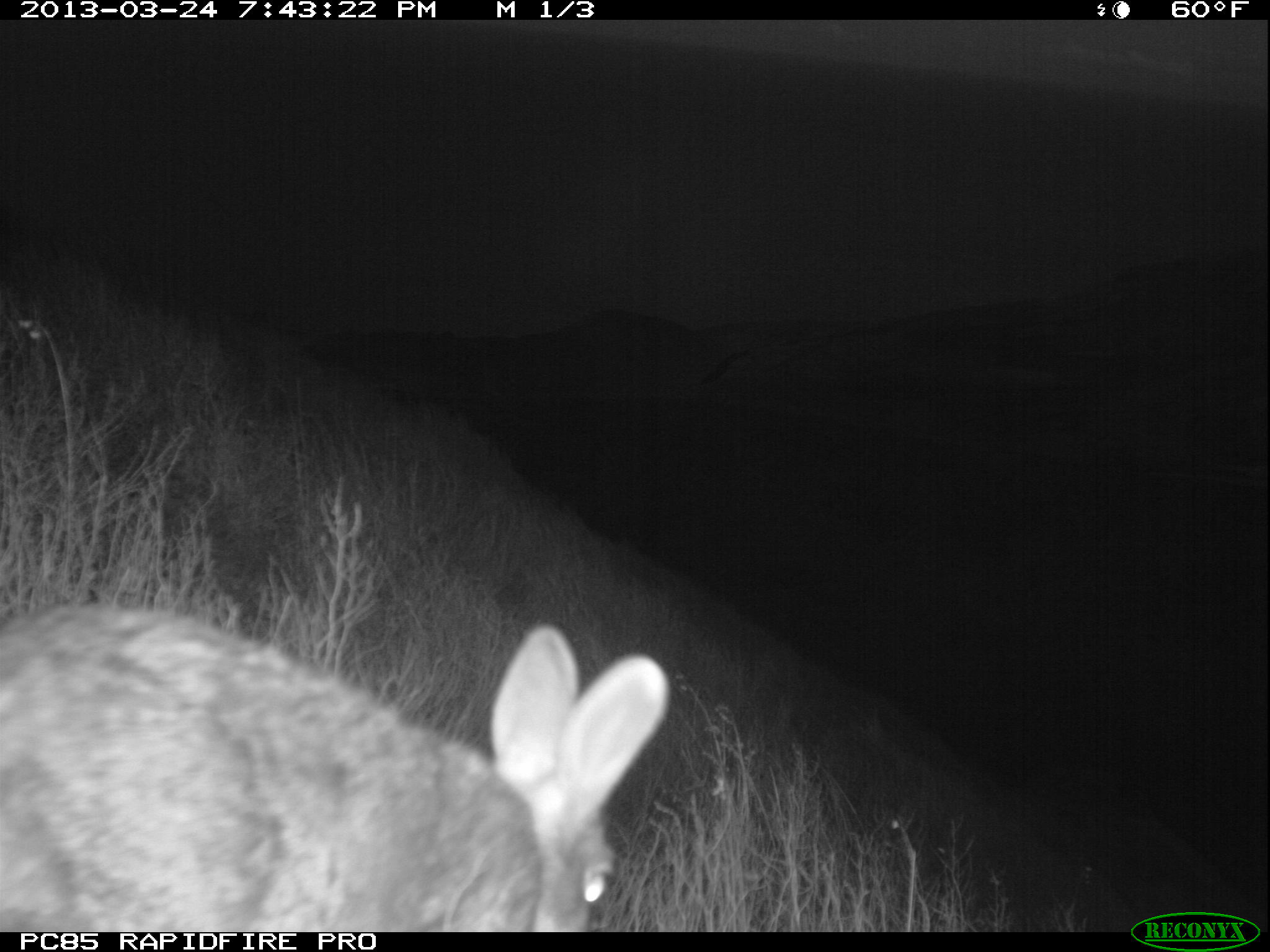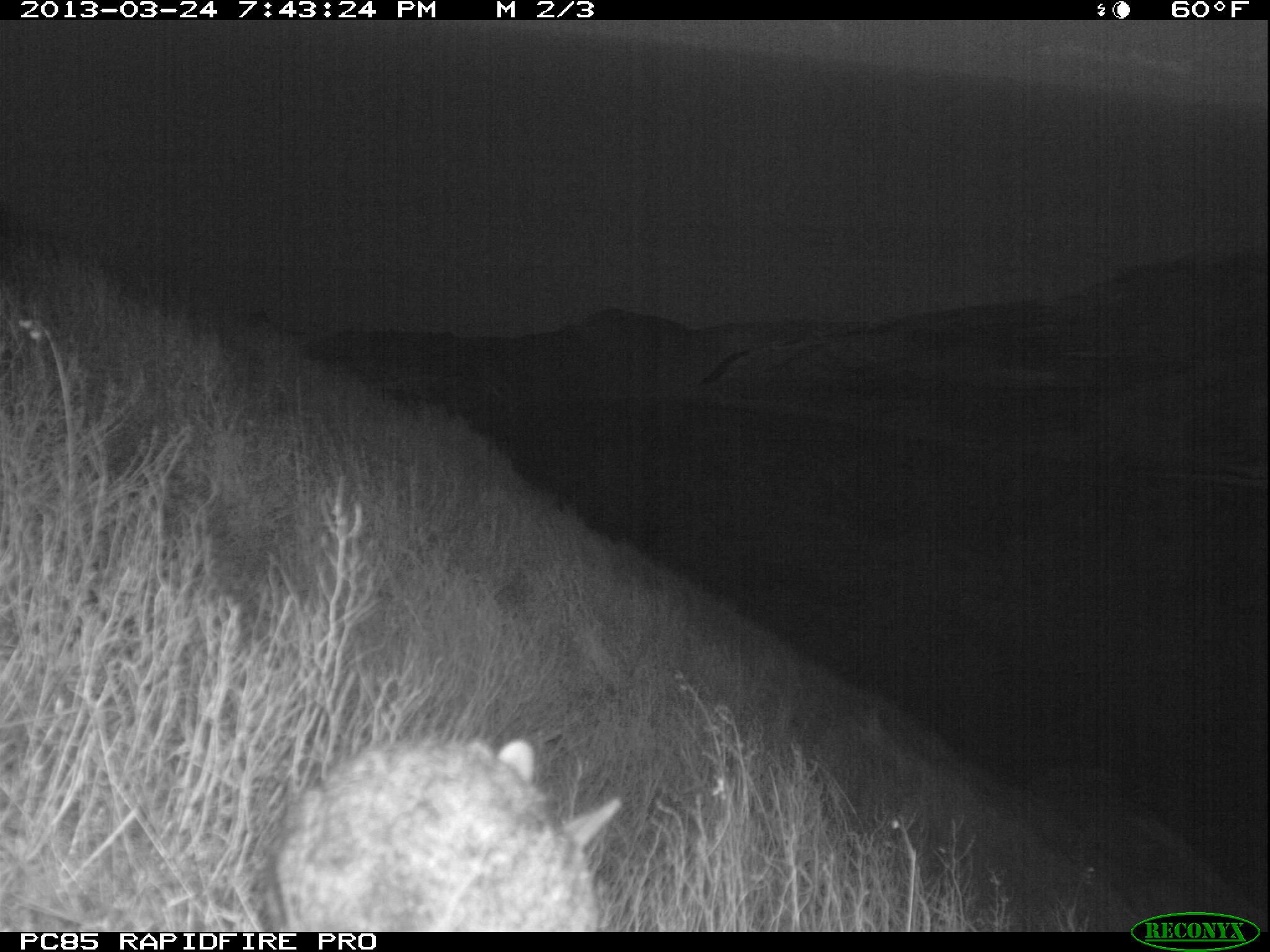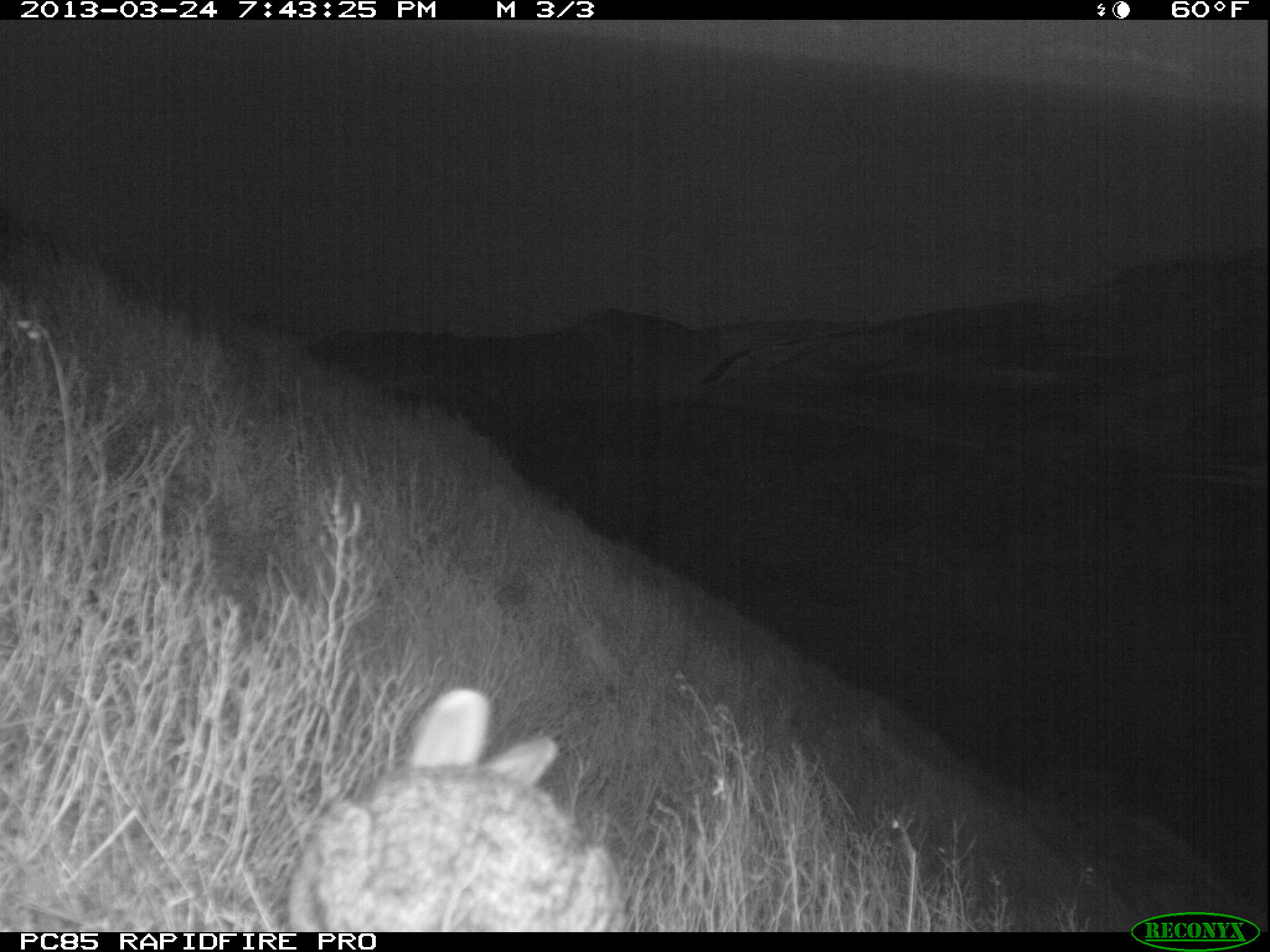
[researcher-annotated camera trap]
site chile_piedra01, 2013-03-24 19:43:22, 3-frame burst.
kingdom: Animalia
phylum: Chordata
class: Mammalia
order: Lagomorpha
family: Leporidae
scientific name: Leporidae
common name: rabbits and hares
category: rabbit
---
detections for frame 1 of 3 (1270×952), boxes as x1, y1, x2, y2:
rabbit: 0, 604, 660, 932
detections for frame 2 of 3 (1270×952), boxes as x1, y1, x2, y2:
rabbit: 257, 736, 622, 930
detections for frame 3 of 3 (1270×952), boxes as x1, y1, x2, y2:
rabbit: 278, 684, 628, 930